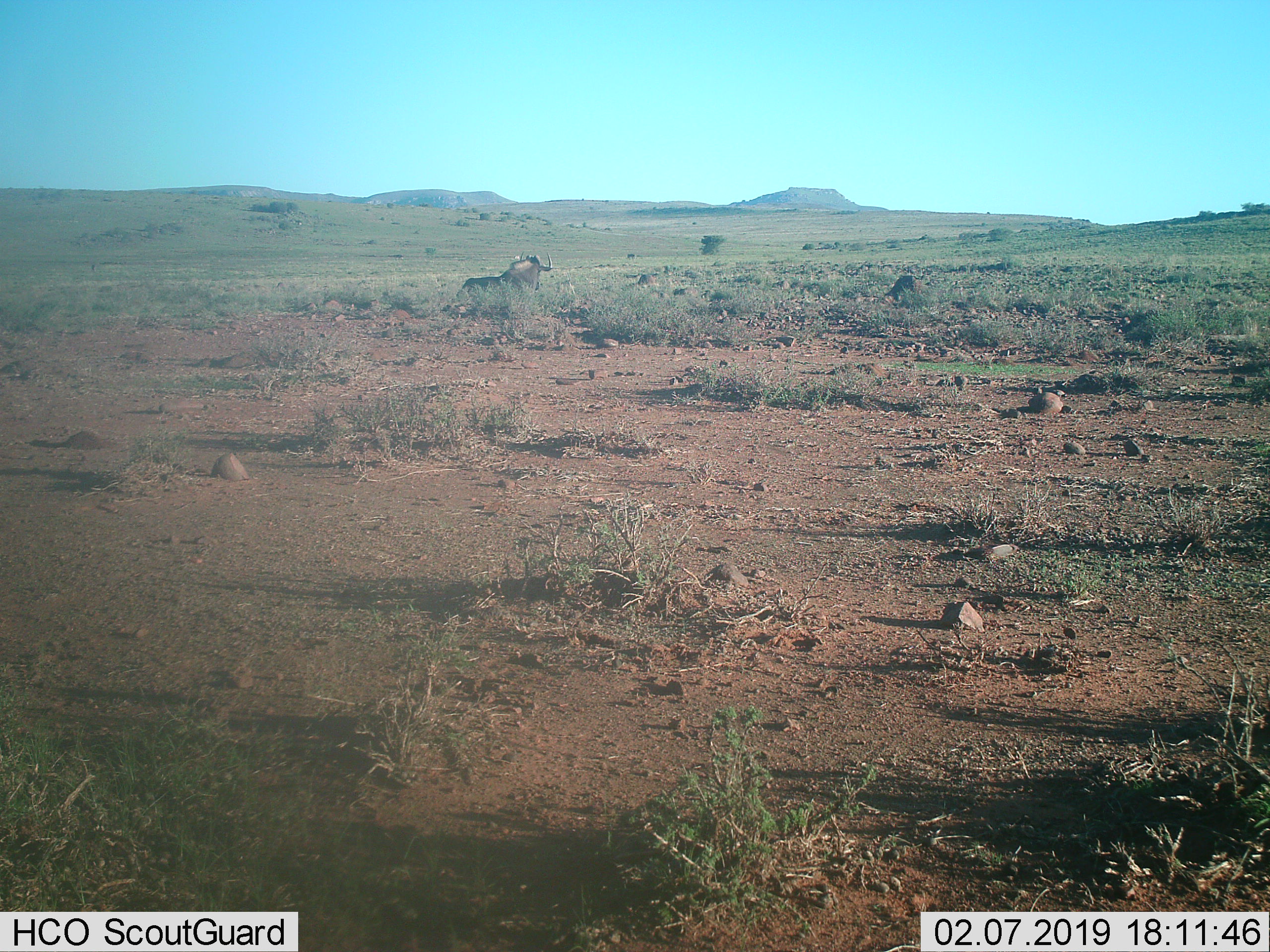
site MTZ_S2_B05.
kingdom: Animalia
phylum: Chordata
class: Mammalia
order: Artiodactyla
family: Bovidae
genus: Connochaetes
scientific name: Connochaetes gnou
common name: black wildebeest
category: wildebeestblack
Wildebeestblack (black wildebeest) (Connochaetes gnou), count 1. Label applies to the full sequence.